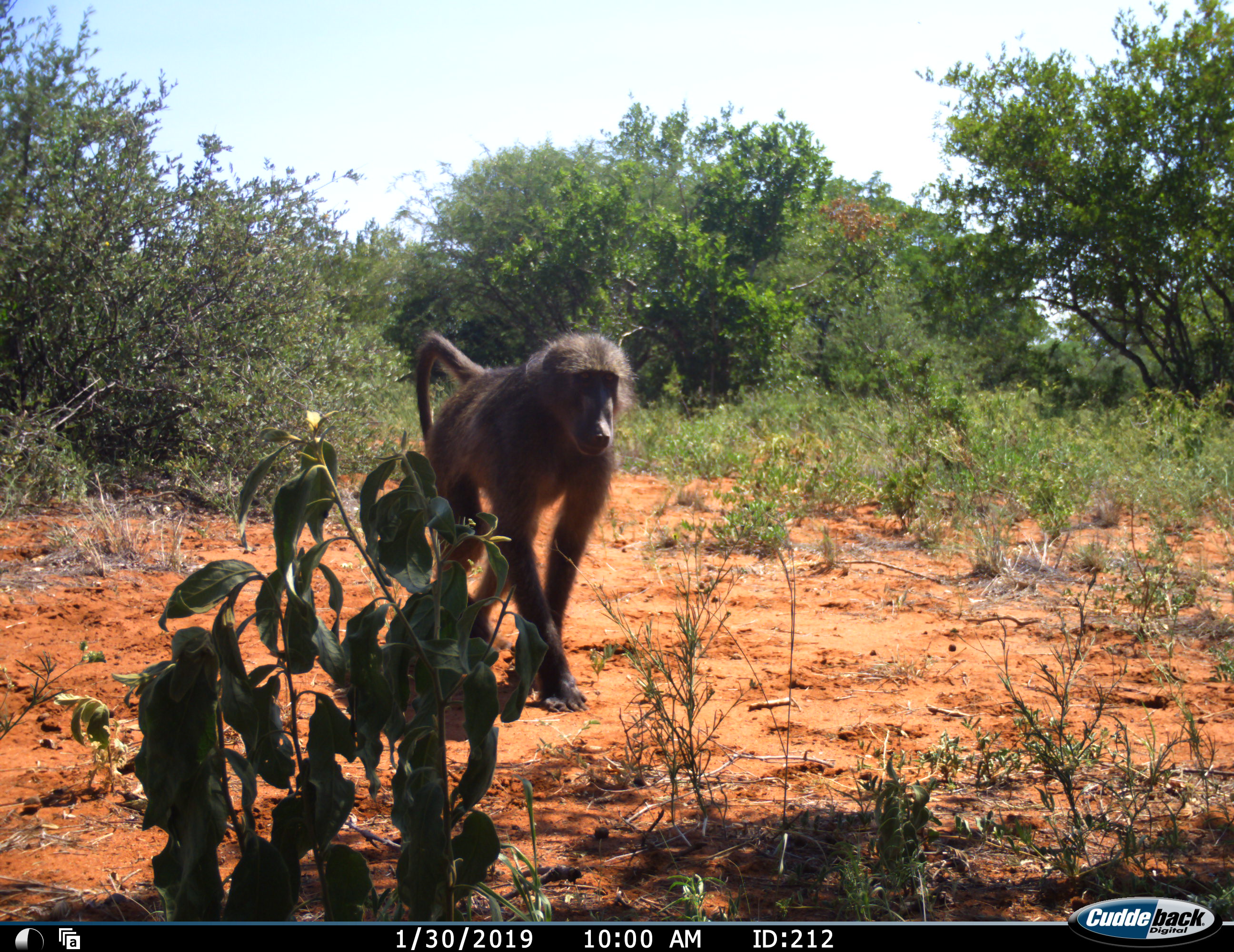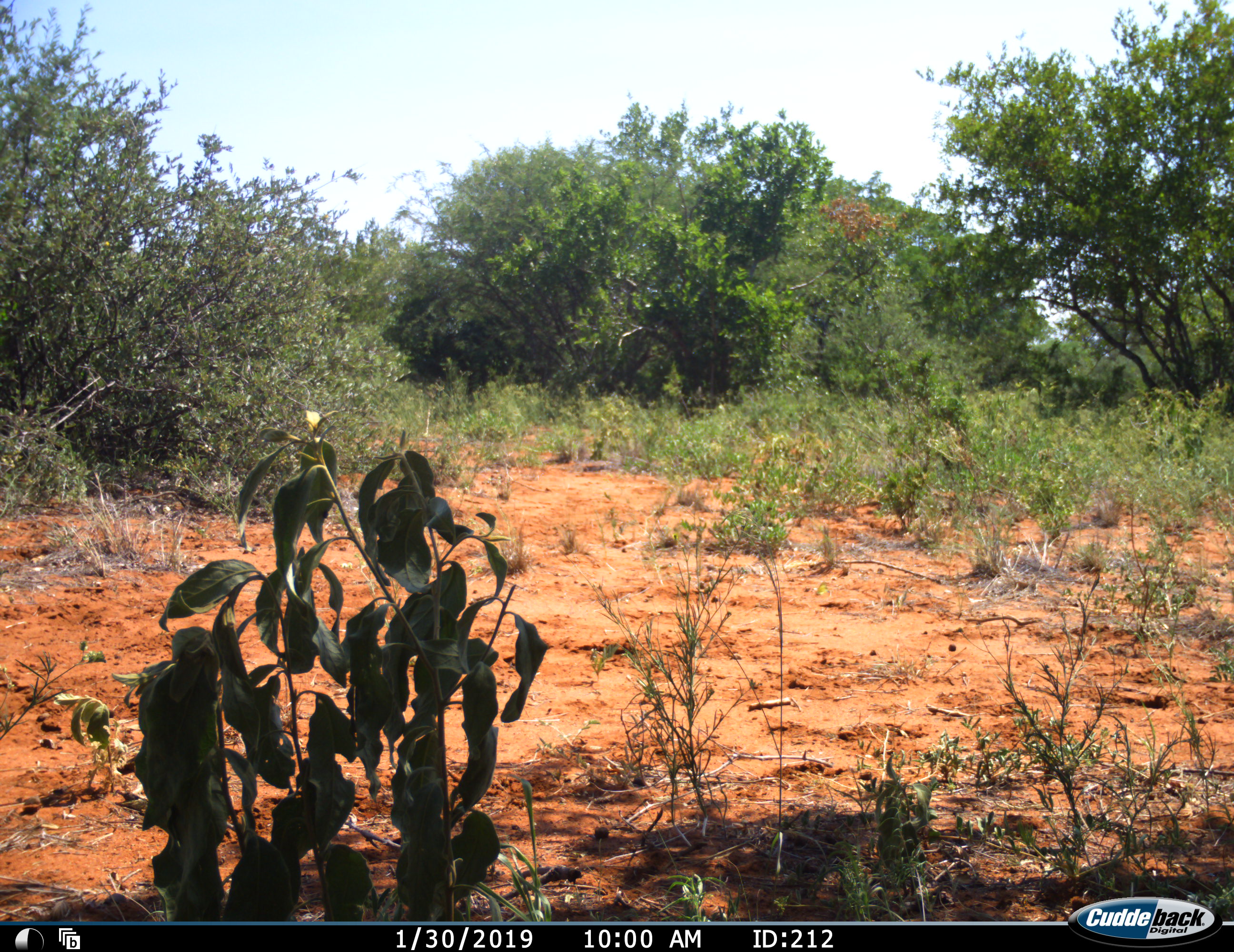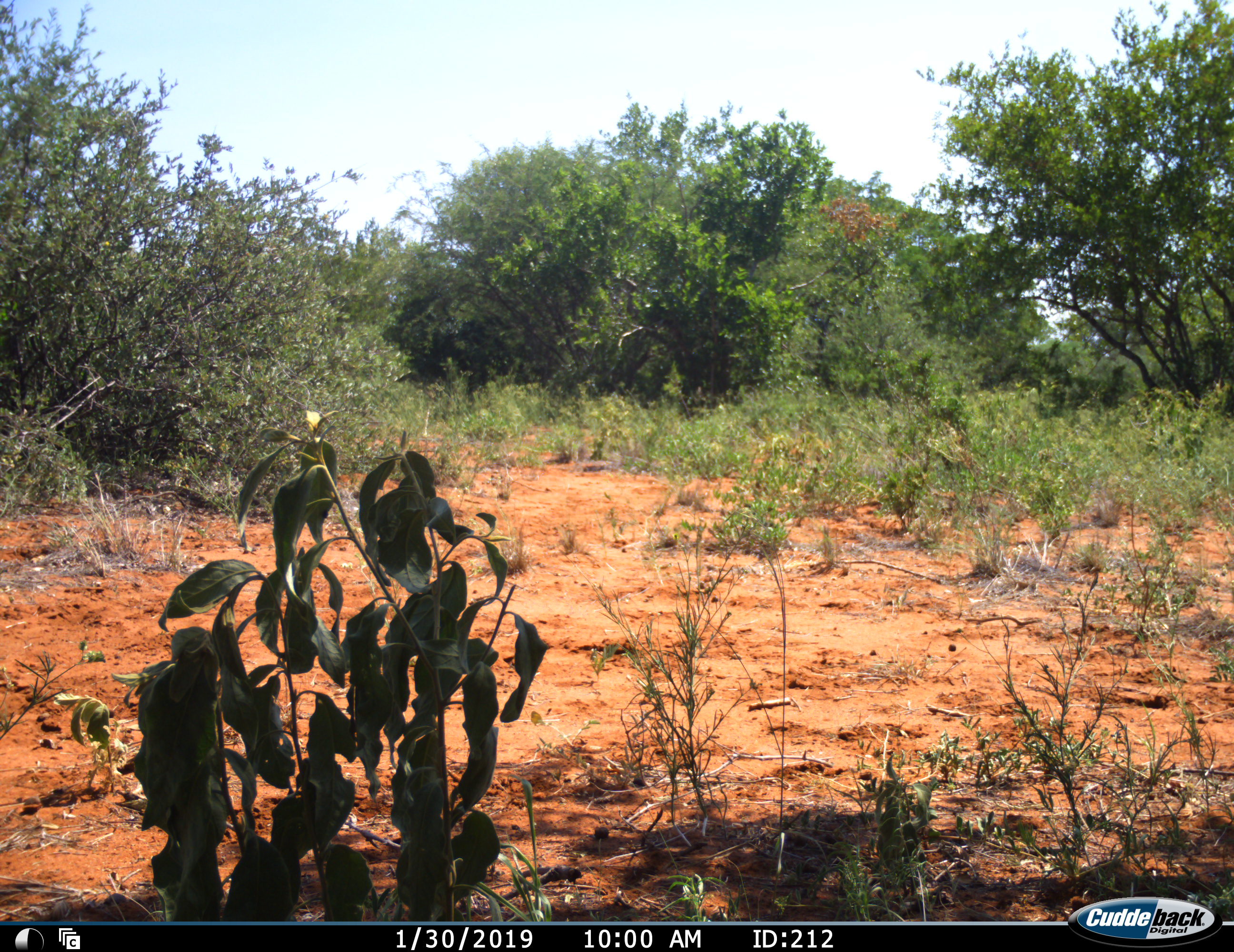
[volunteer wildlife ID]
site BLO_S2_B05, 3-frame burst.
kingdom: Animalia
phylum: Chordata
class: Mammalia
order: Primates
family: Cercopithecidae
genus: Papio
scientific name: Papio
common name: baboon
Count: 1.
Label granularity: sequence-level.